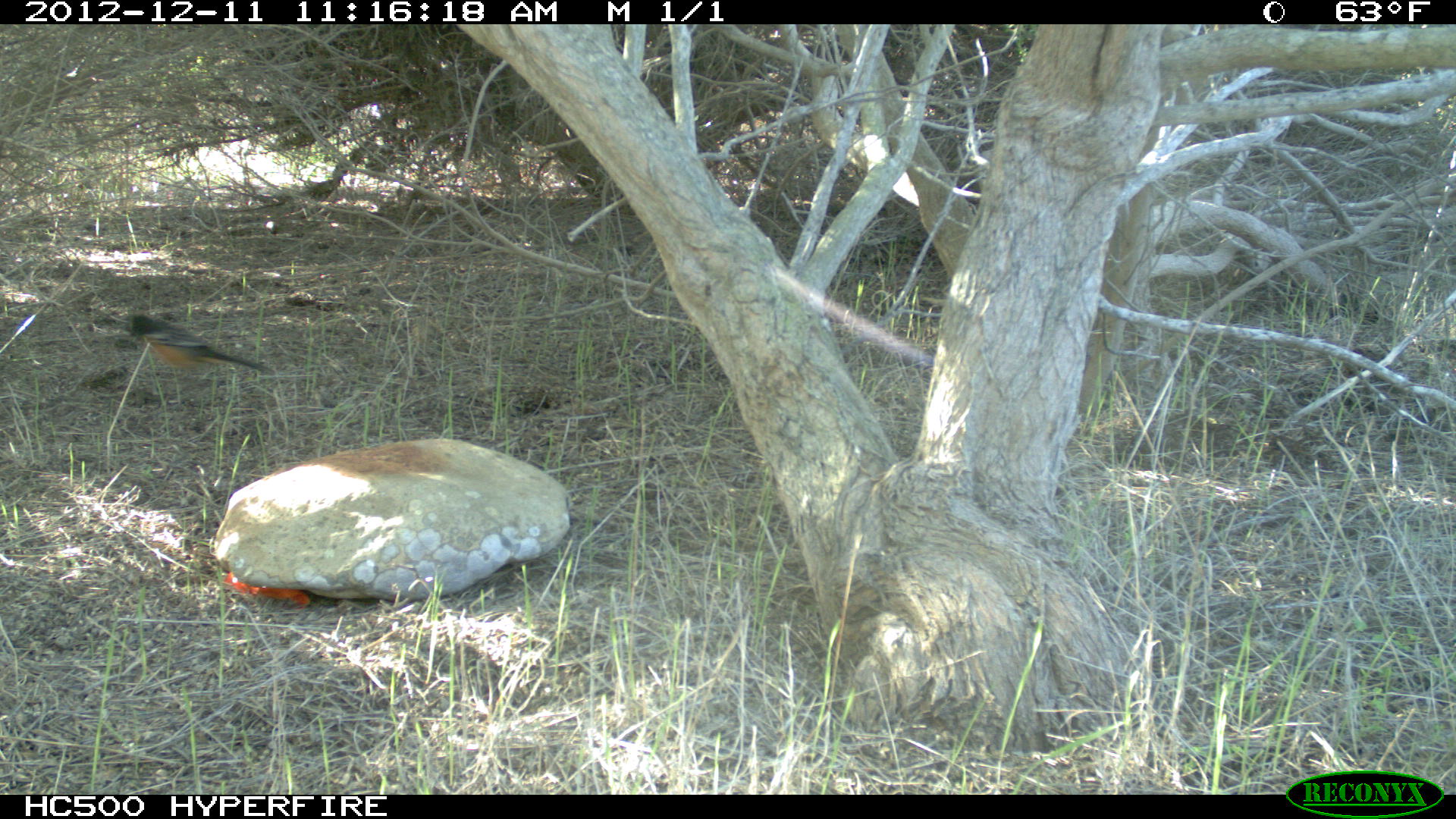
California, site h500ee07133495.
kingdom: Animalia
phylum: Chordata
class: Aves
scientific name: Aves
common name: bird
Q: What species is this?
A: Bird (Aves).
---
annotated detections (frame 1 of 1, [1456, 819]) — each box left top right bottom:
bird: 127 312 275 376